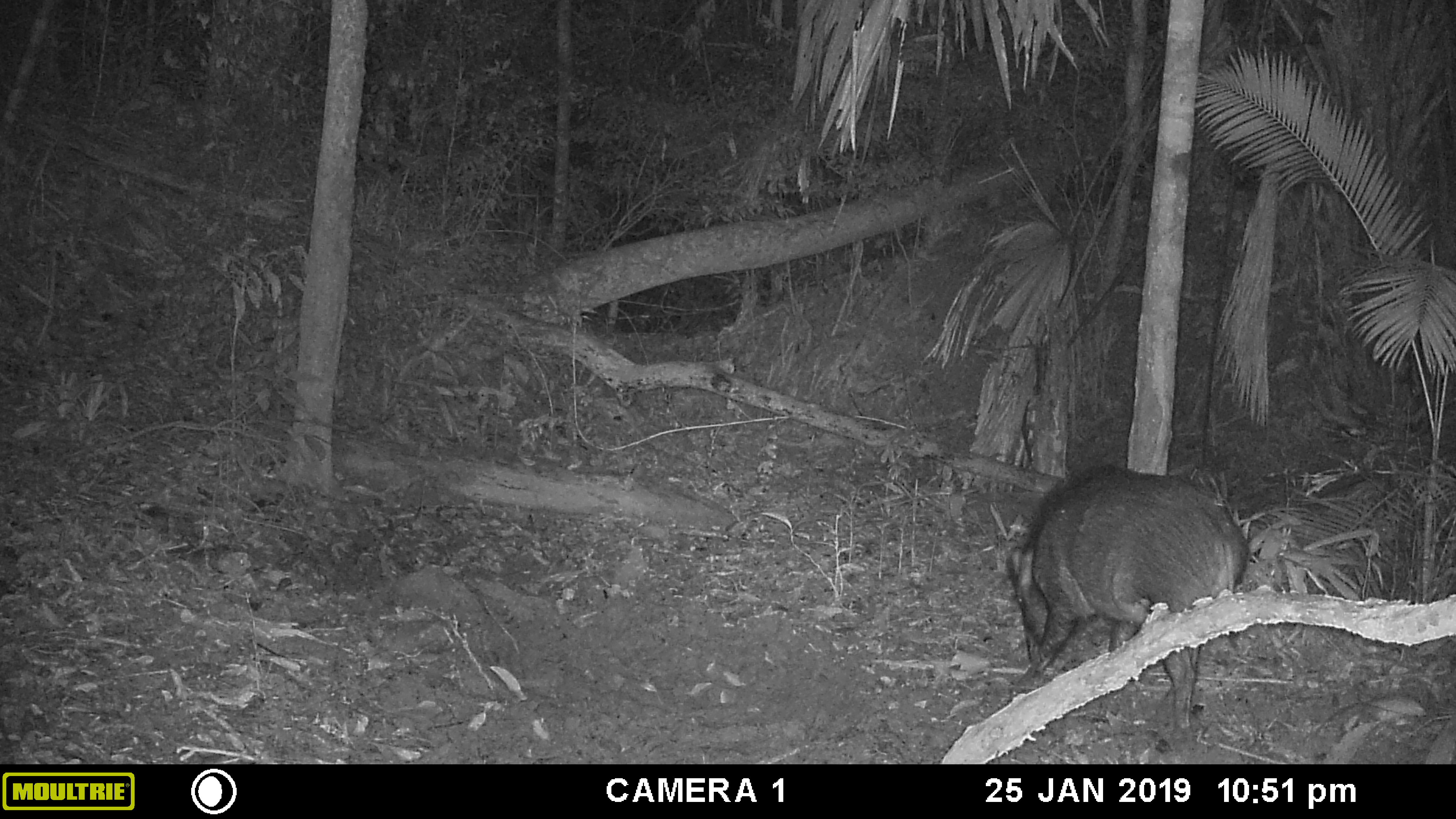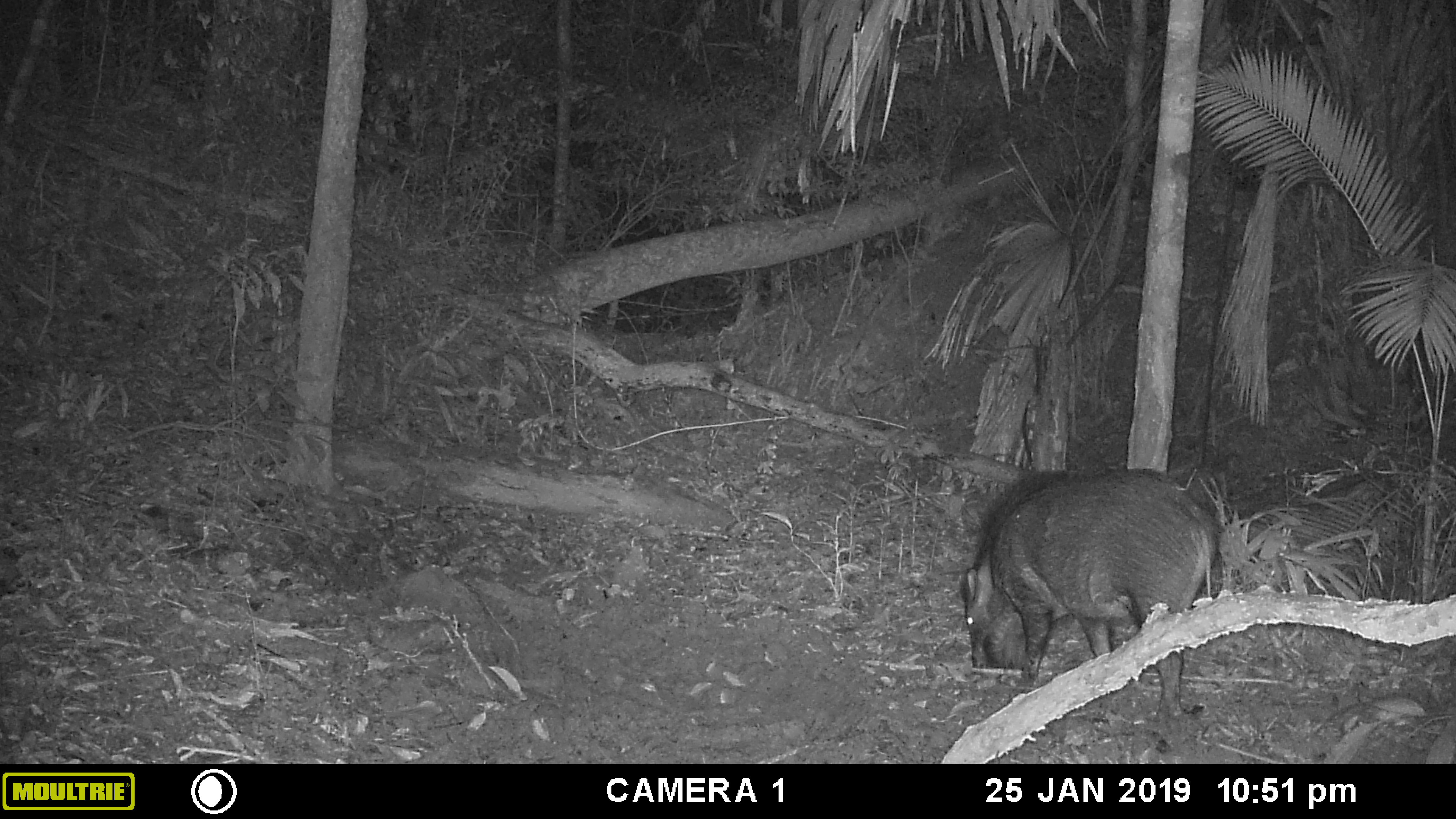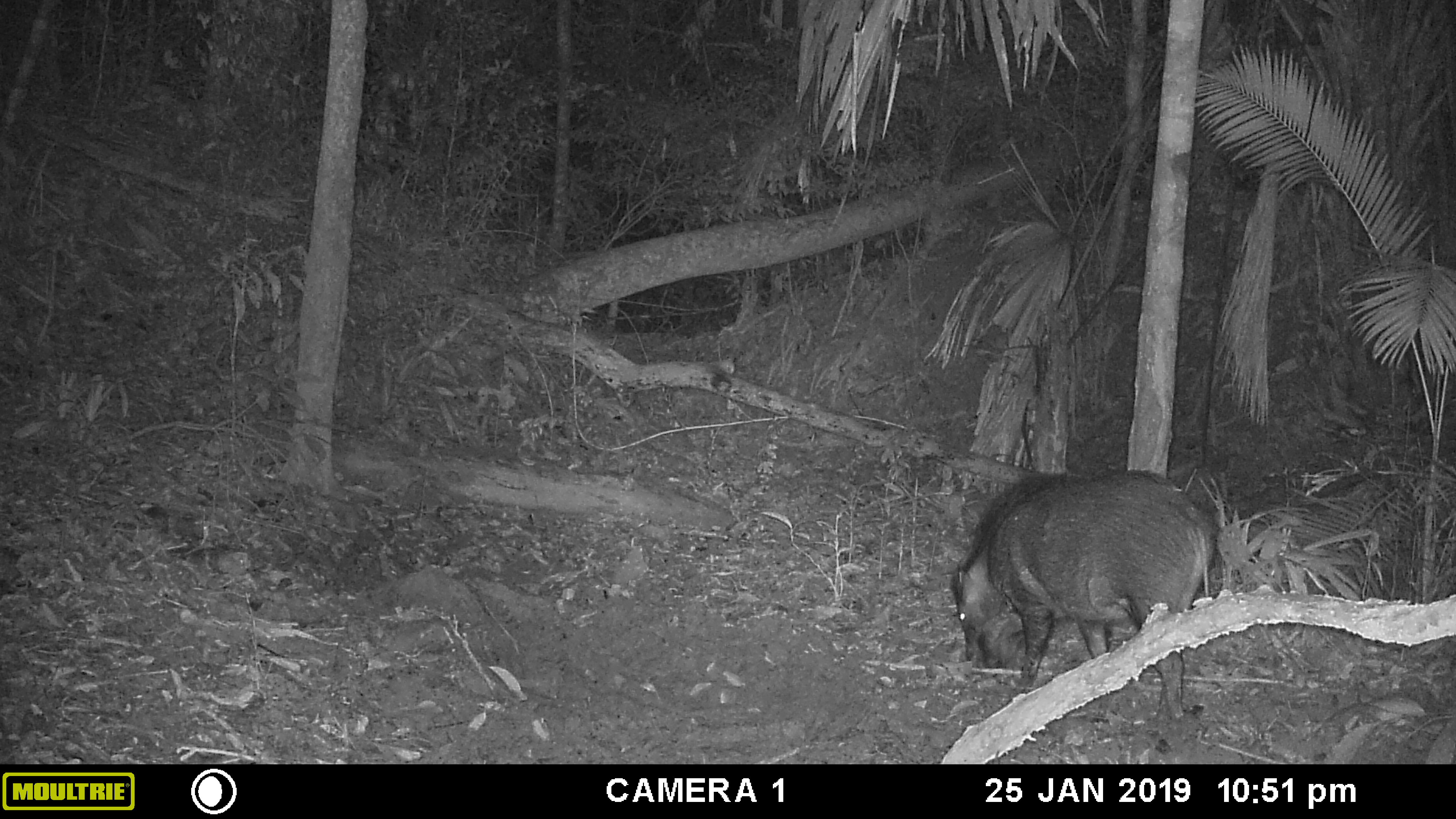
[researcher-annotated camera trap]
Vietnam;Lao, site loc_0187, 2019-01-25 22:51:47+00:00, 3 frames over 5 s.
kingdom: Animalia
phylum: Chordata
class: Mammalia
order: Artiodactyla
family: Suidae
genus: Sus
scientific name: Sus scrofa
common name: eurasian wild pig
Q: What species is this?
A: Eurasian wild pig (Sus scrofa).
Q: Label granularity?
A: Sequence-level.